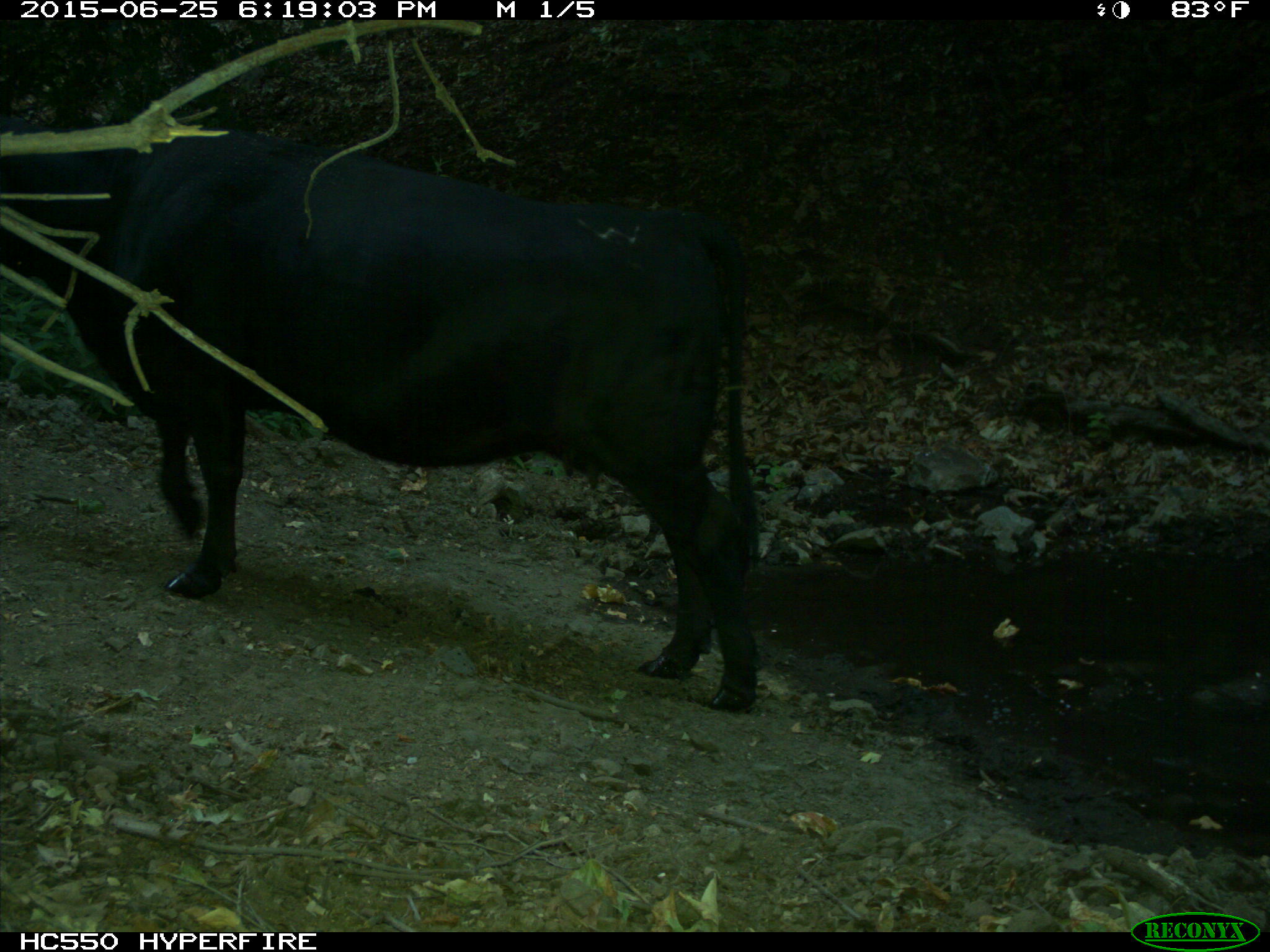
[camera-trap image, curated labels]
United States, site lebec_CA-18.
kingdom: Animalia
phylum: Chordata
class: Mammalia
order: Artiodactyla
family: Bovidae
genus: Bos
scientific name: Bos taurus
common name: domestic cow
Bos taurus (domestic cow).